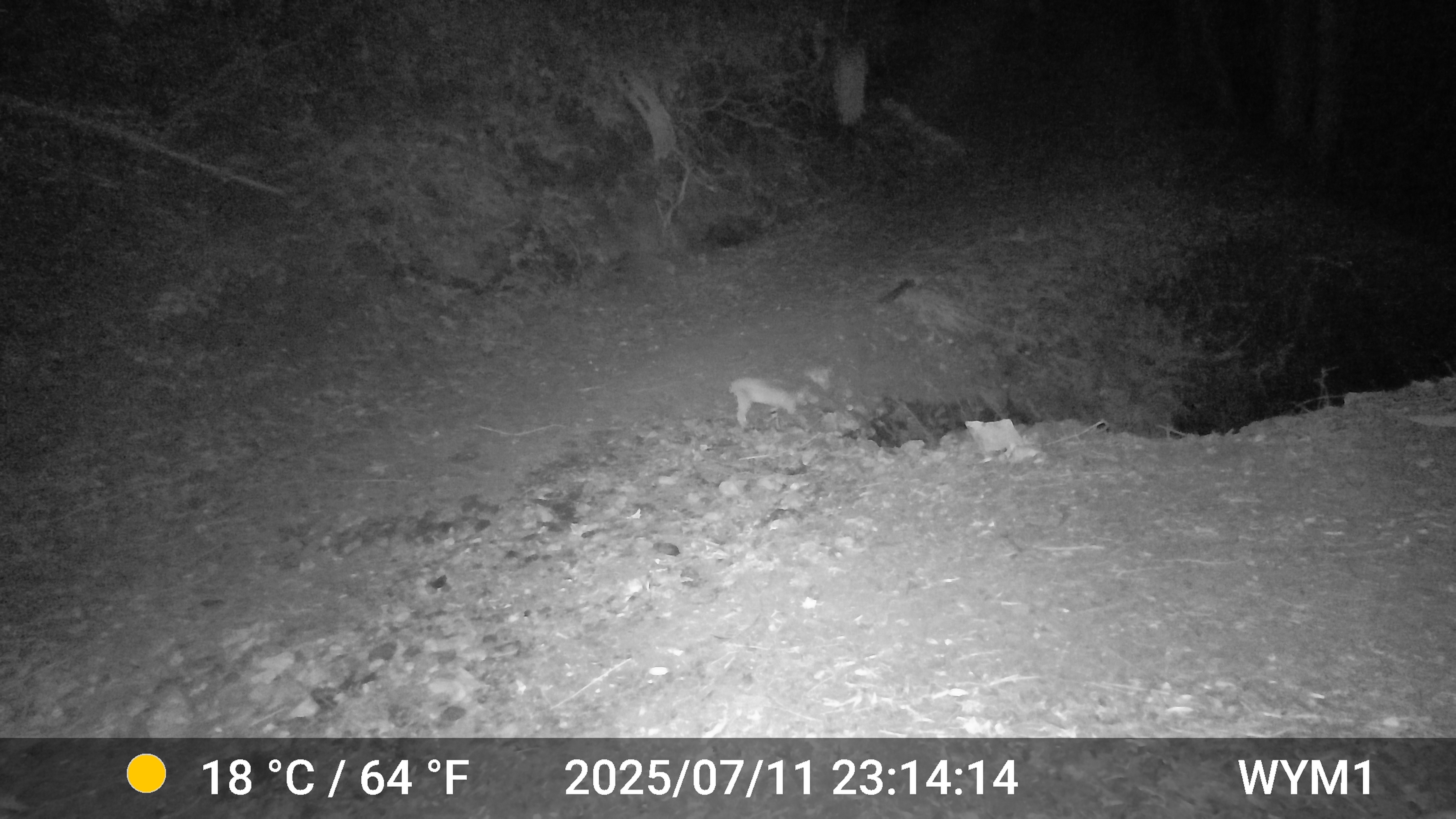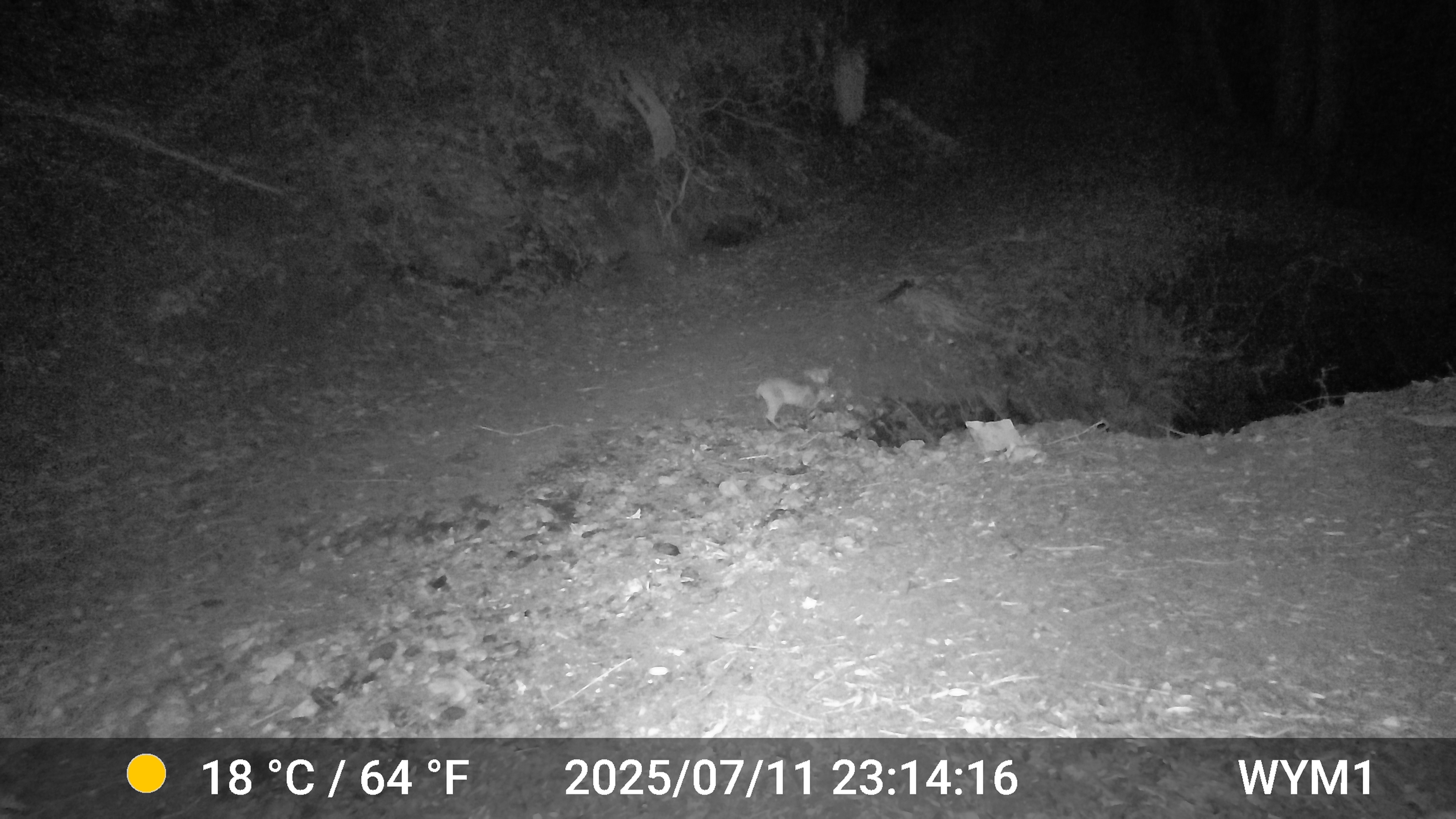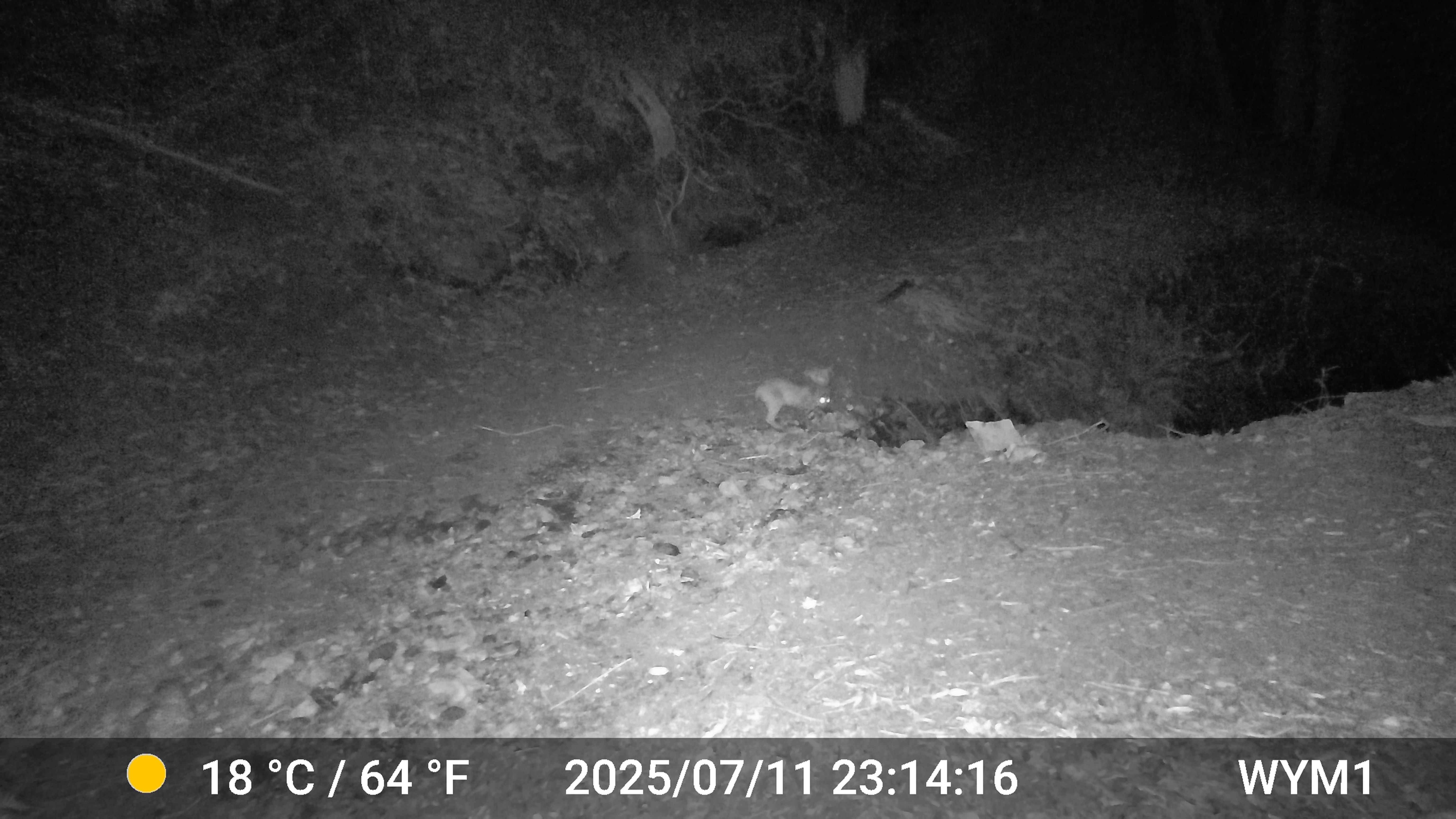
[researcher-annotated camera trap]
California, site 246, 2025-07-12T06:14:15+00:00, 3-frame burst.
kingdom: Animalia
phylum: Chordata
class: Mammalia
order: Carnivora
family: Felidae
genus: Lynx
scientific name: Lynx rufus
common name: bobcat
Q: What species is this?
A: Bobcat (Lynx rufus).